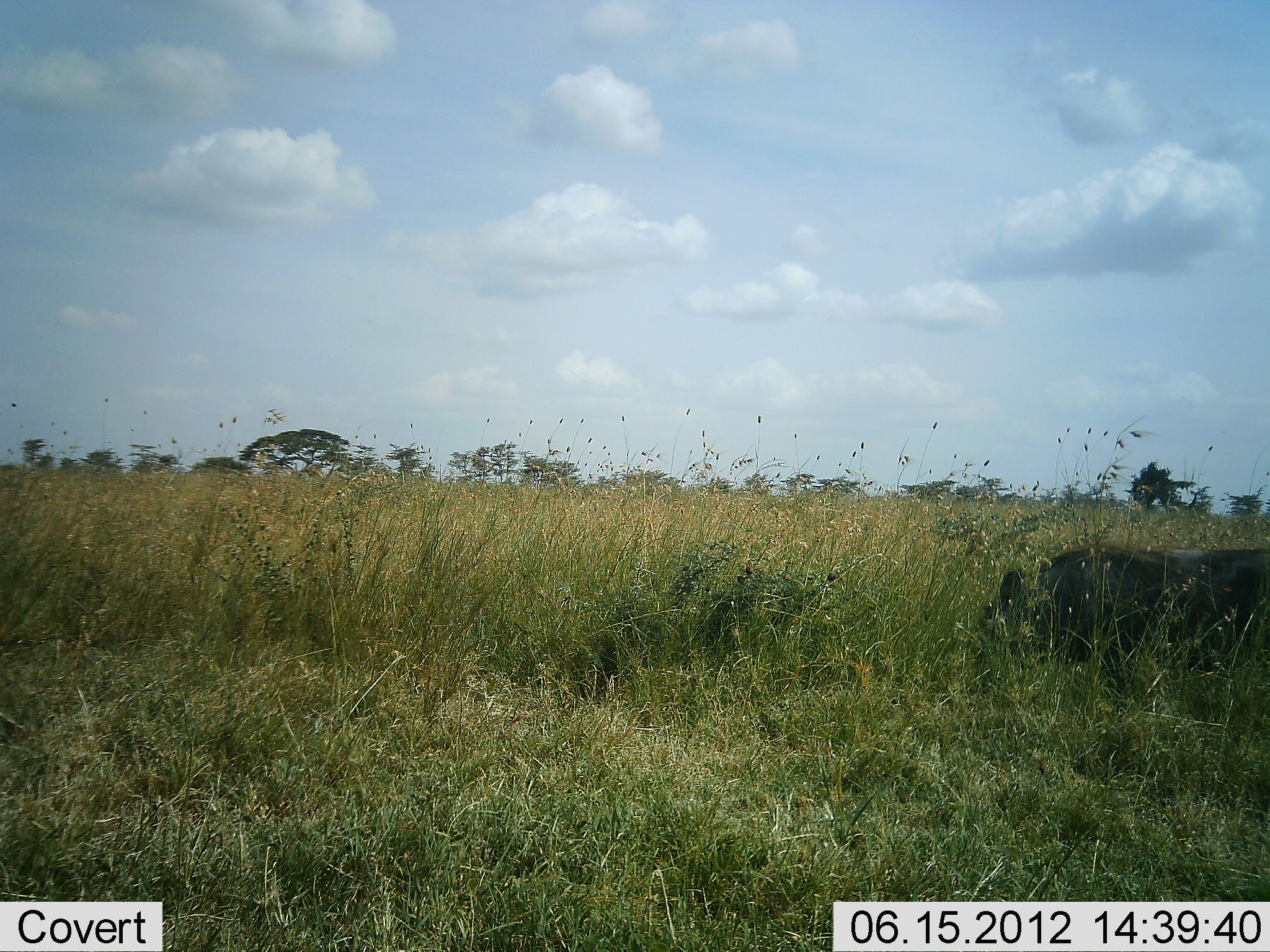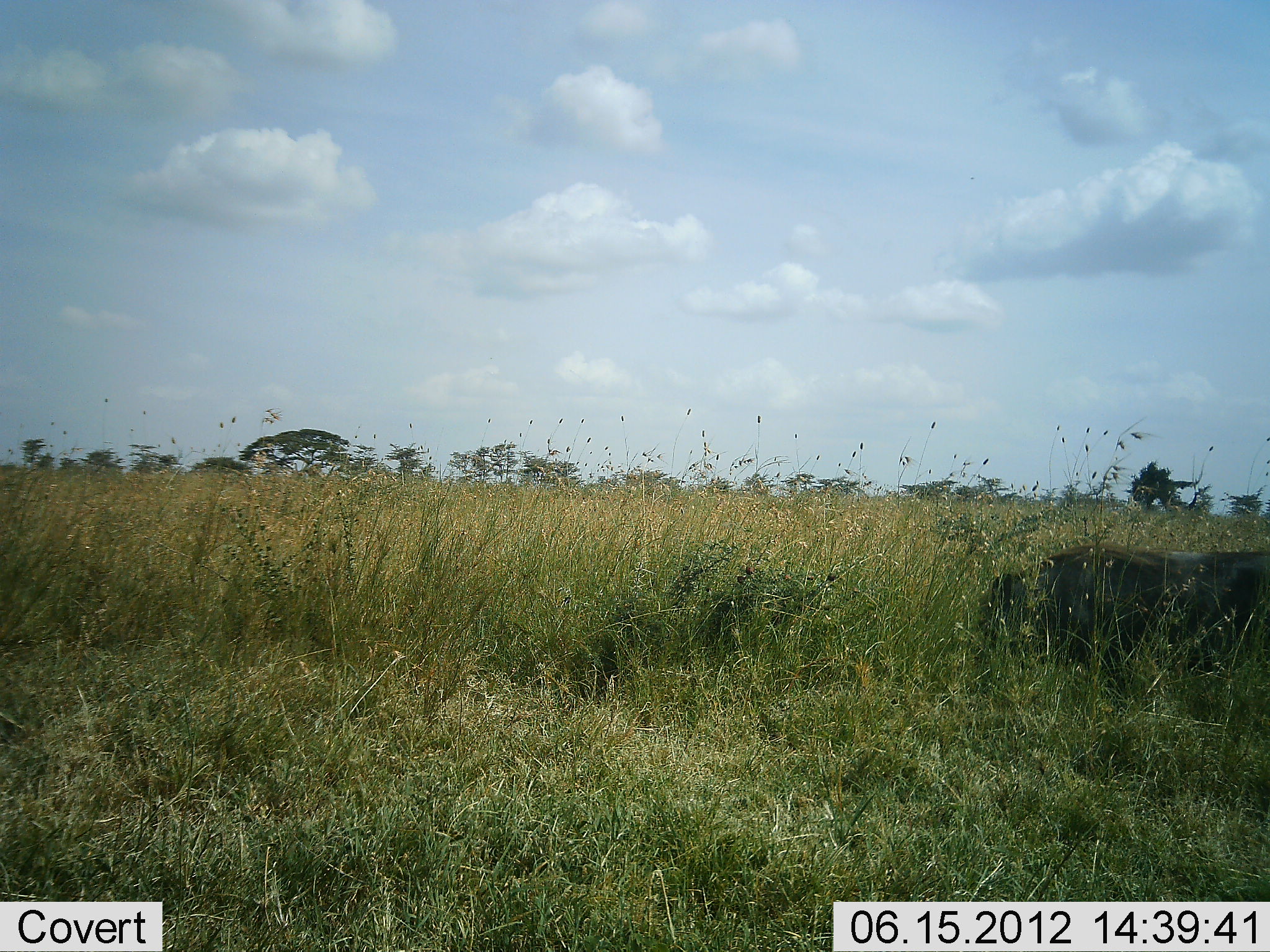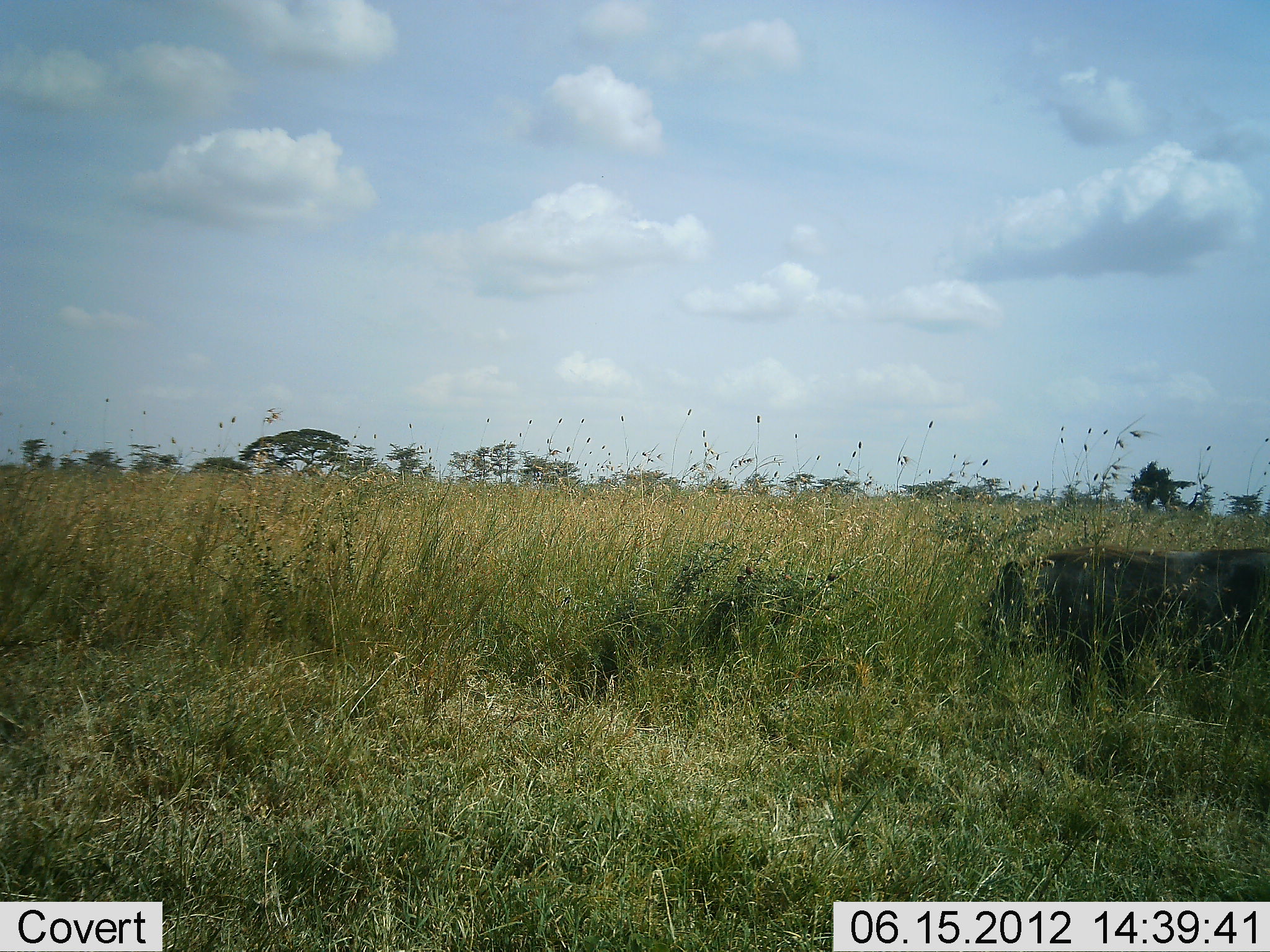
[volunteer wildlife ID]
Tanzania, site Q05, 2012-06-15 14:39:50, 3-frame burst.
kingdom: Animalia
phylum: Chordata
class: Mammalia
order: Artiodactyla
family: Suidae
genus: Phacochoerus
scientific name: Phacochoerus africanus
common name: warthog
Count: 1.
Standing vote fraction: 30%.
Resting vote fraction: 0%.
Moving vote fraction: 10%.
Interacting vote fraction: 0%.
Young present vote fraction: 0%.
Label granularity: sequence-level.